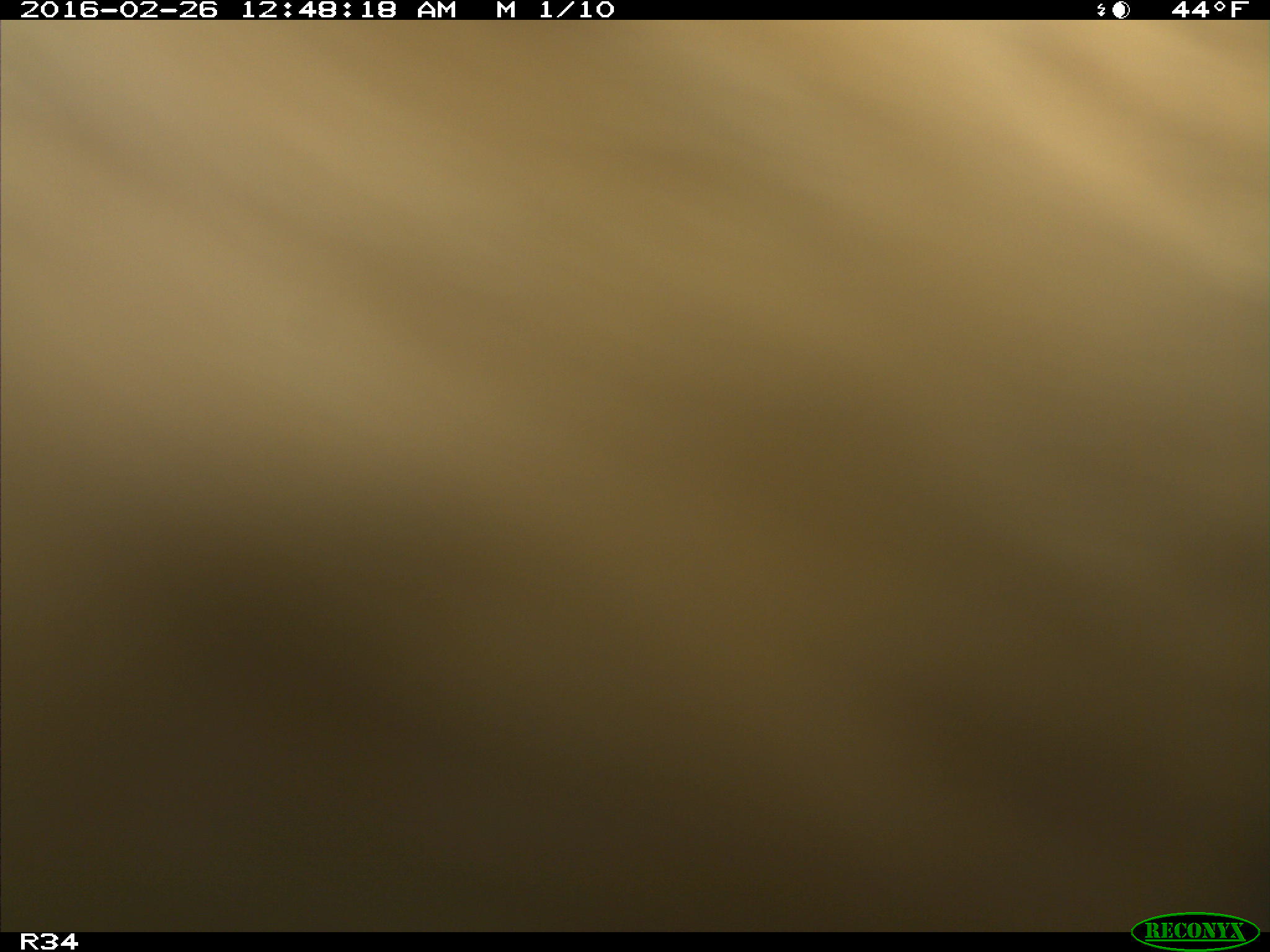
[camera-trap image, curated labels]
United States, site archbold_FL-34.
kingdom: Animalia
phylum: Chordata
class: Mammalia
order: Artiodactyla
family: Bovidae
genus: Bos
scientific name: Bos taurus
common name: domestic cow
Bos taurus (domestic cow).